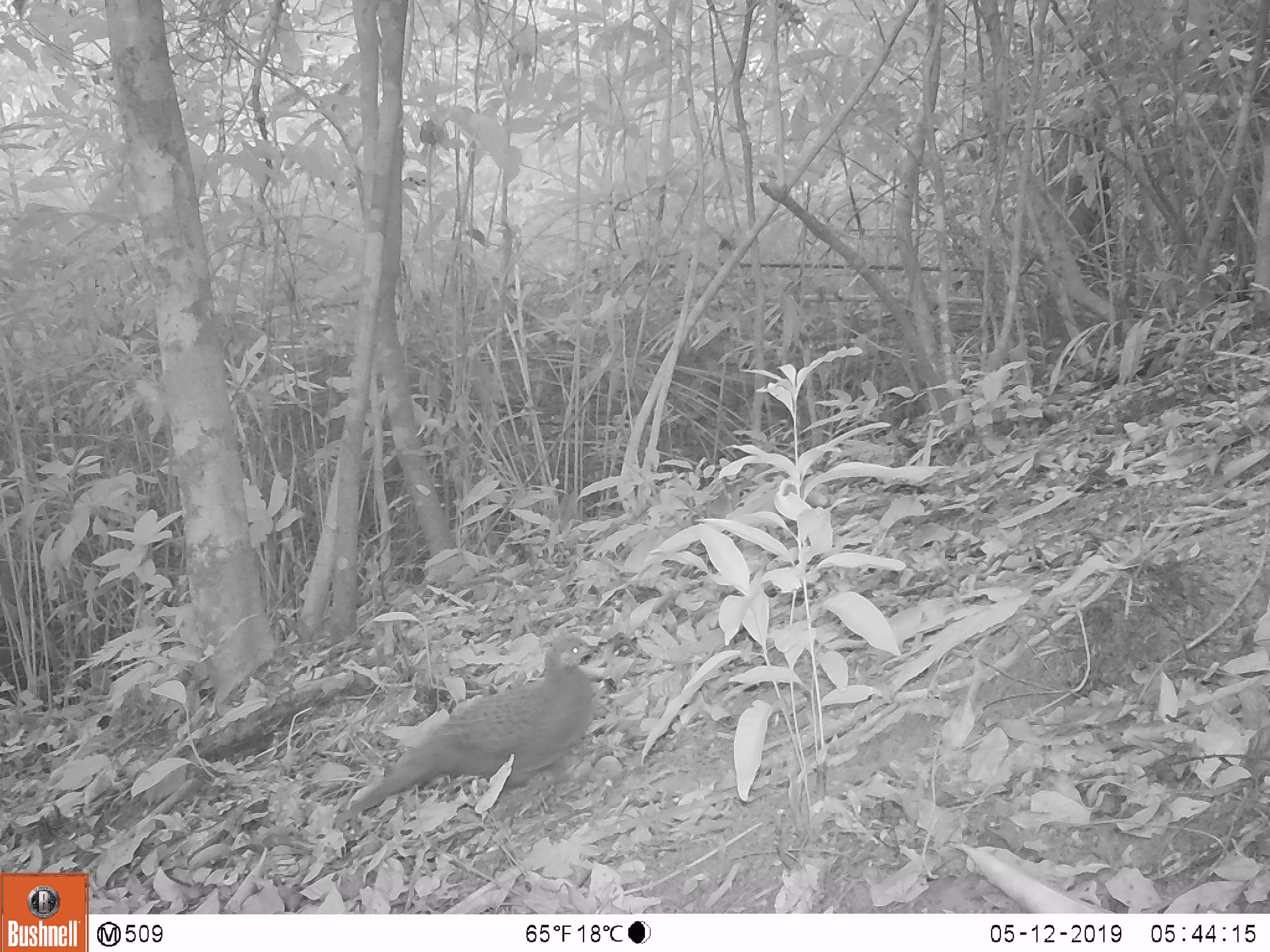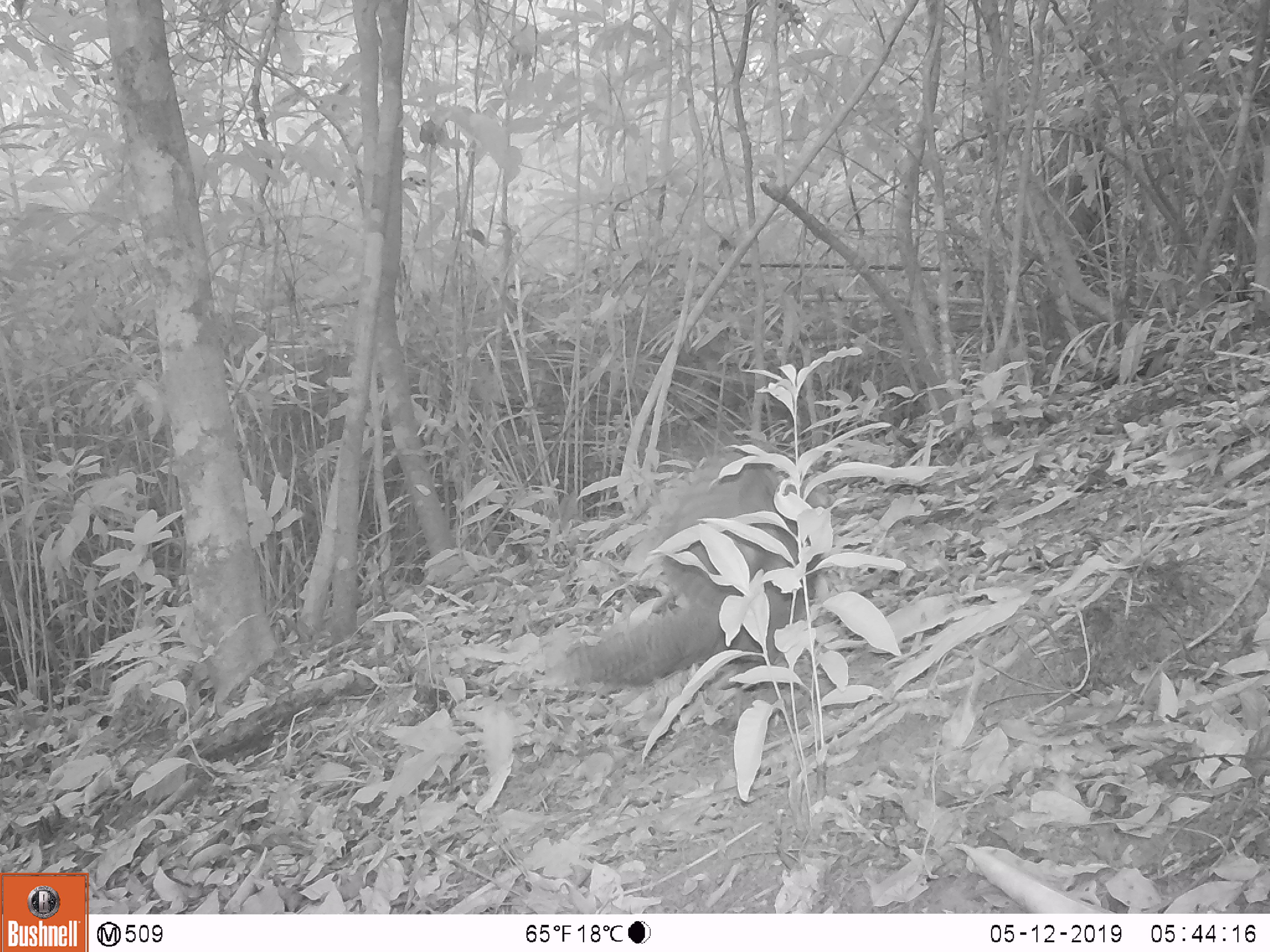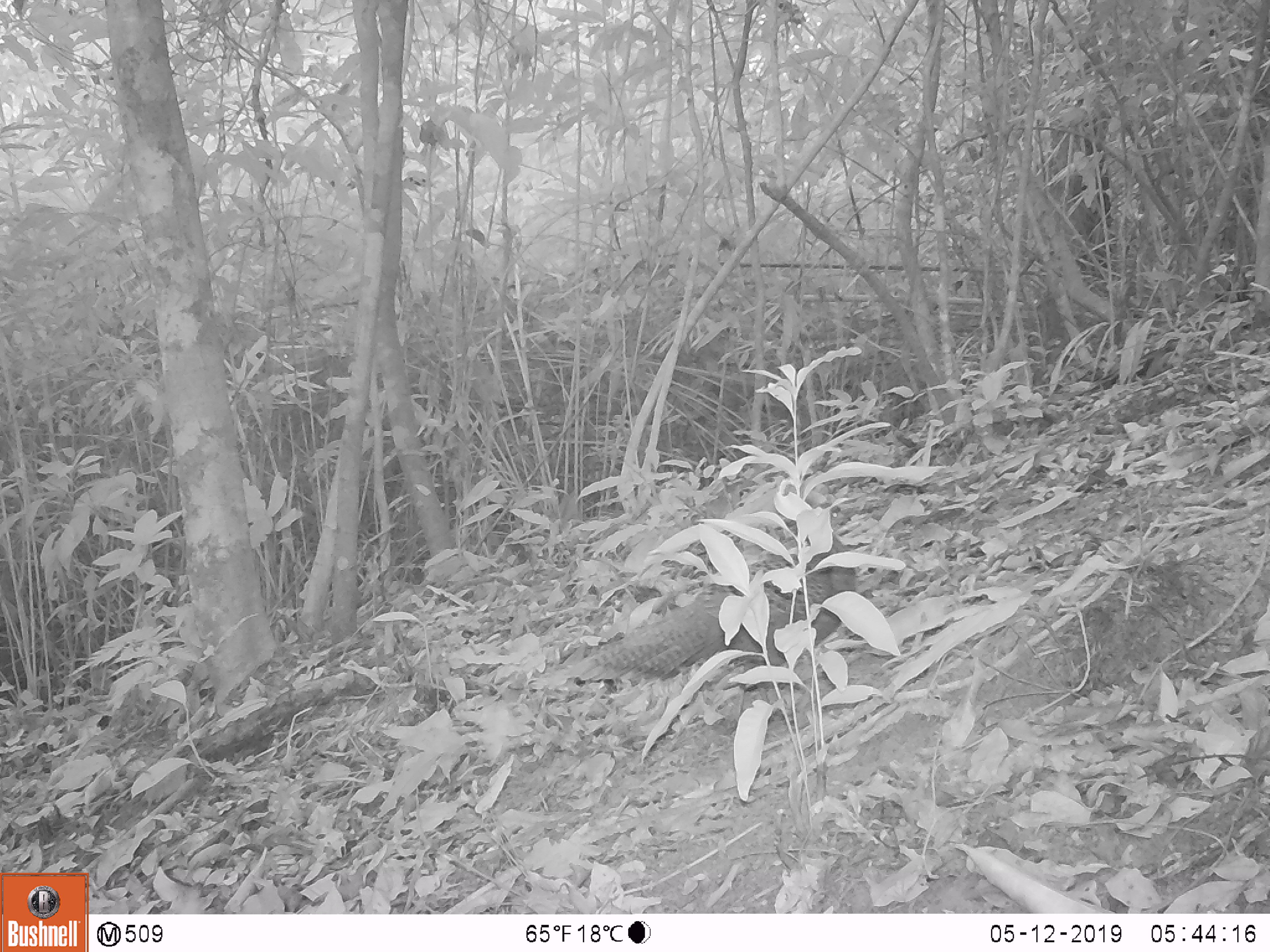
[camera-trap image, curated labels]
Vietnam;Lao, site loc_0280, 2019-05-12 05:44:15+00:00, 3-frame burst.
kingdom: Animalia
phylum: Chordata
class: Aves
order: Galliformes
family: Phasianidae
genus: Polyplectron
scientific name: Polyplectron bicalcaratum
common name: gray peacock-pheasant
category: grey peacock pheasant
Grey peacock pheasant (gray peacock-pheasant) (Polyplectron bicalcaratum). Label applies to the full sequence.